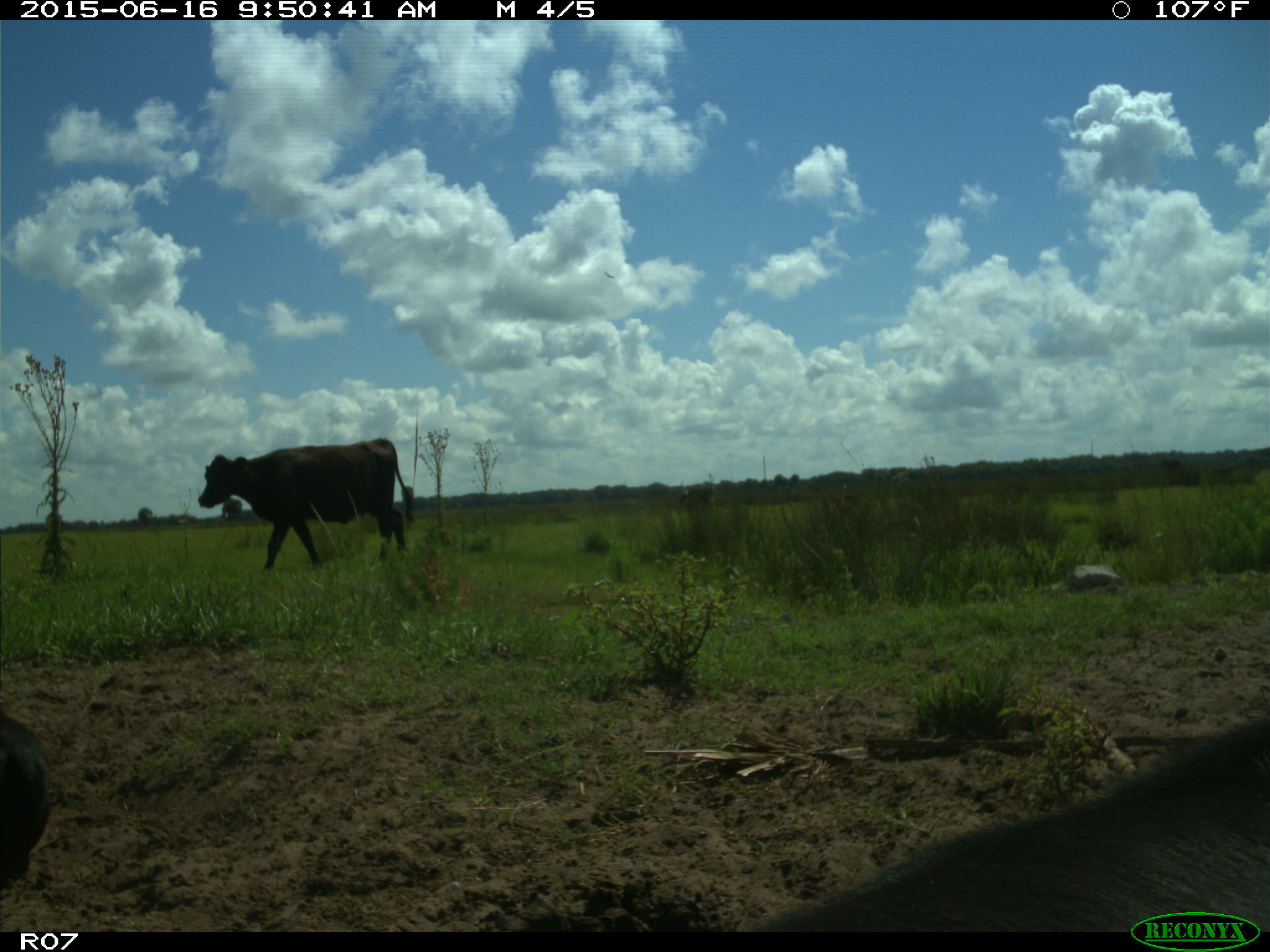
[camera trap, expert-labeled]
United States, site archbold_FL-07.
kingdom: Animalia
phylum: Chordata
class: Mammalia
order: Artiodactyla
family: Bovidae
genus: Bos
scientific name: Bos taurus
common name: domestic cow